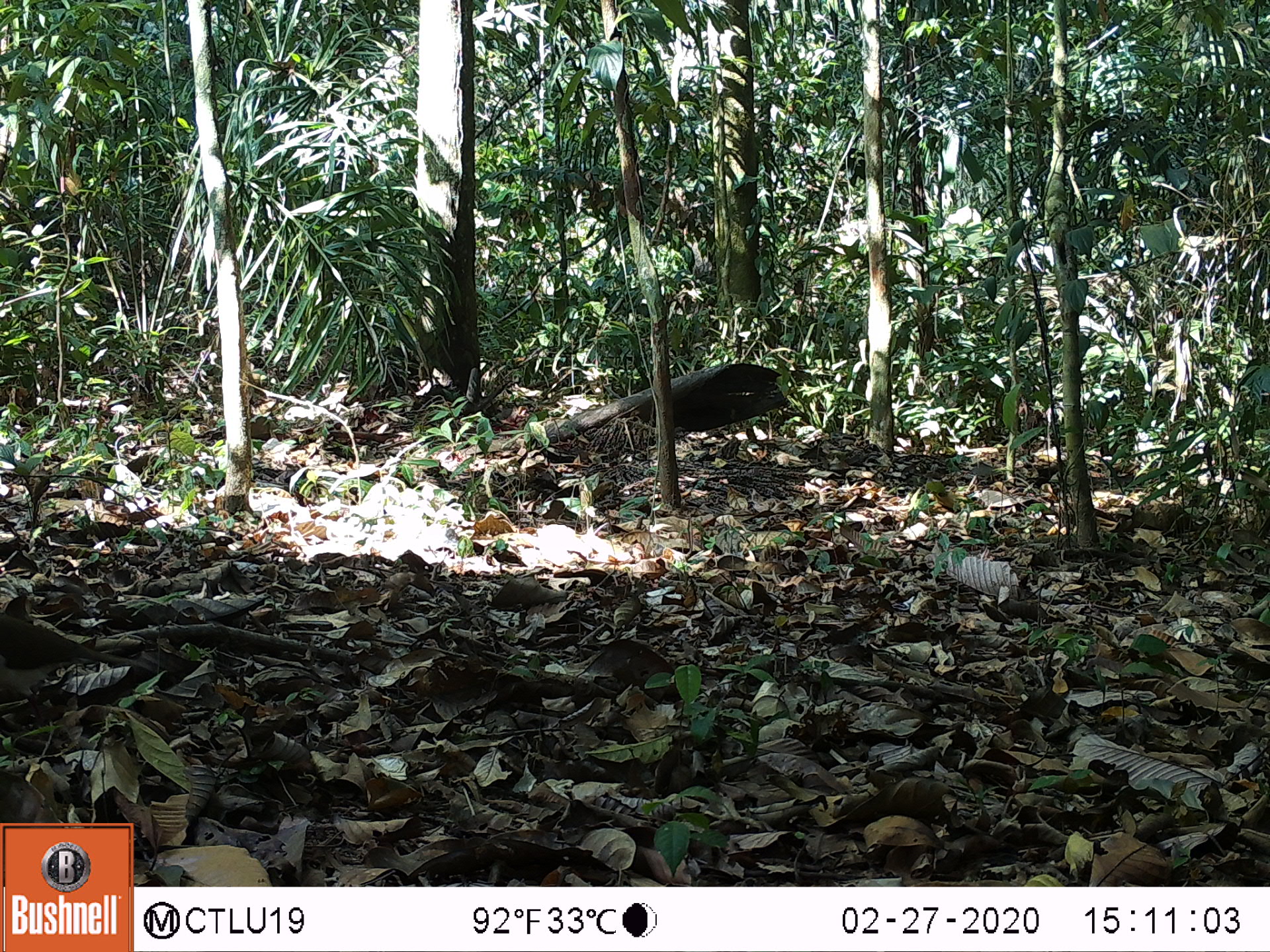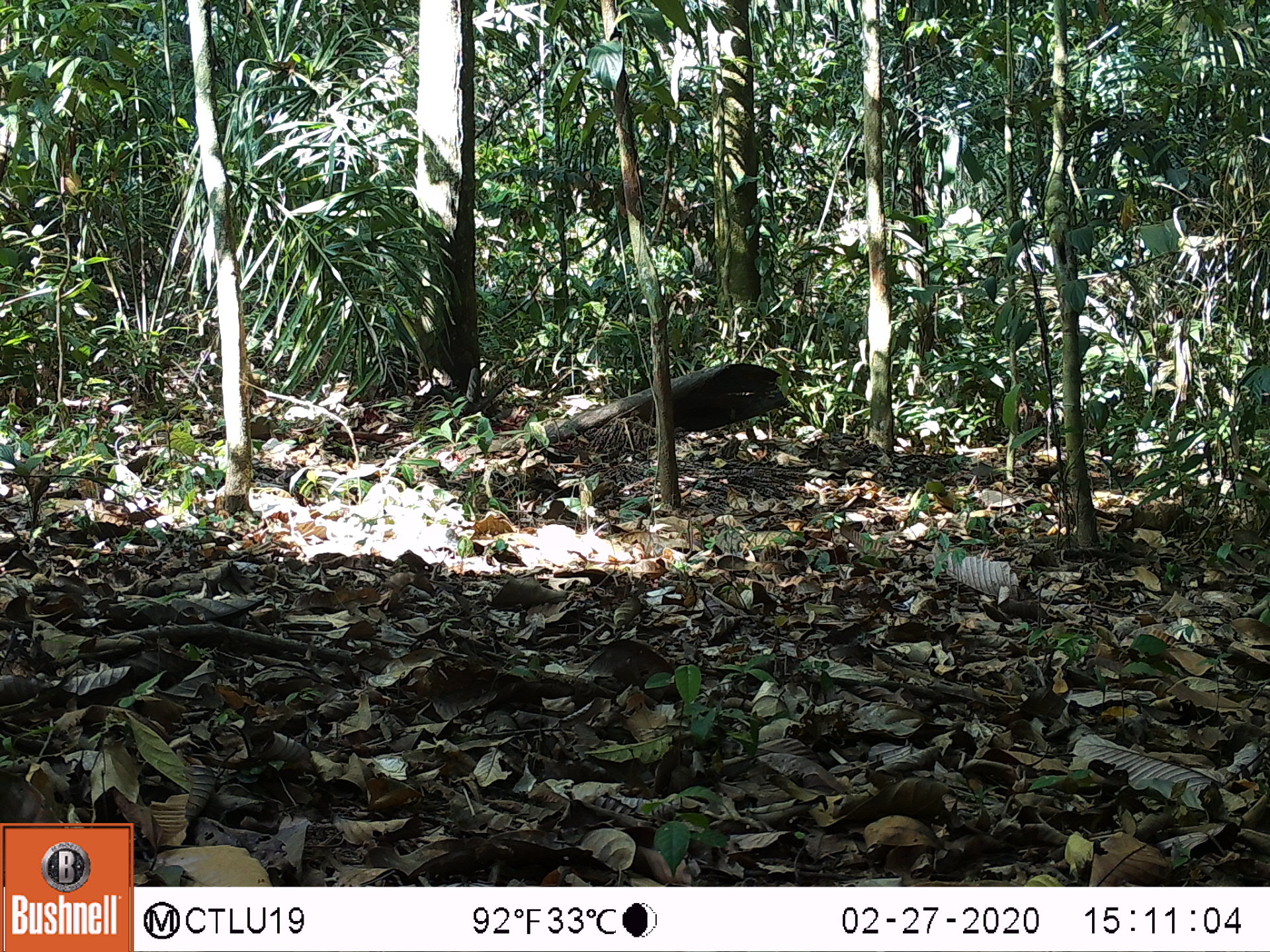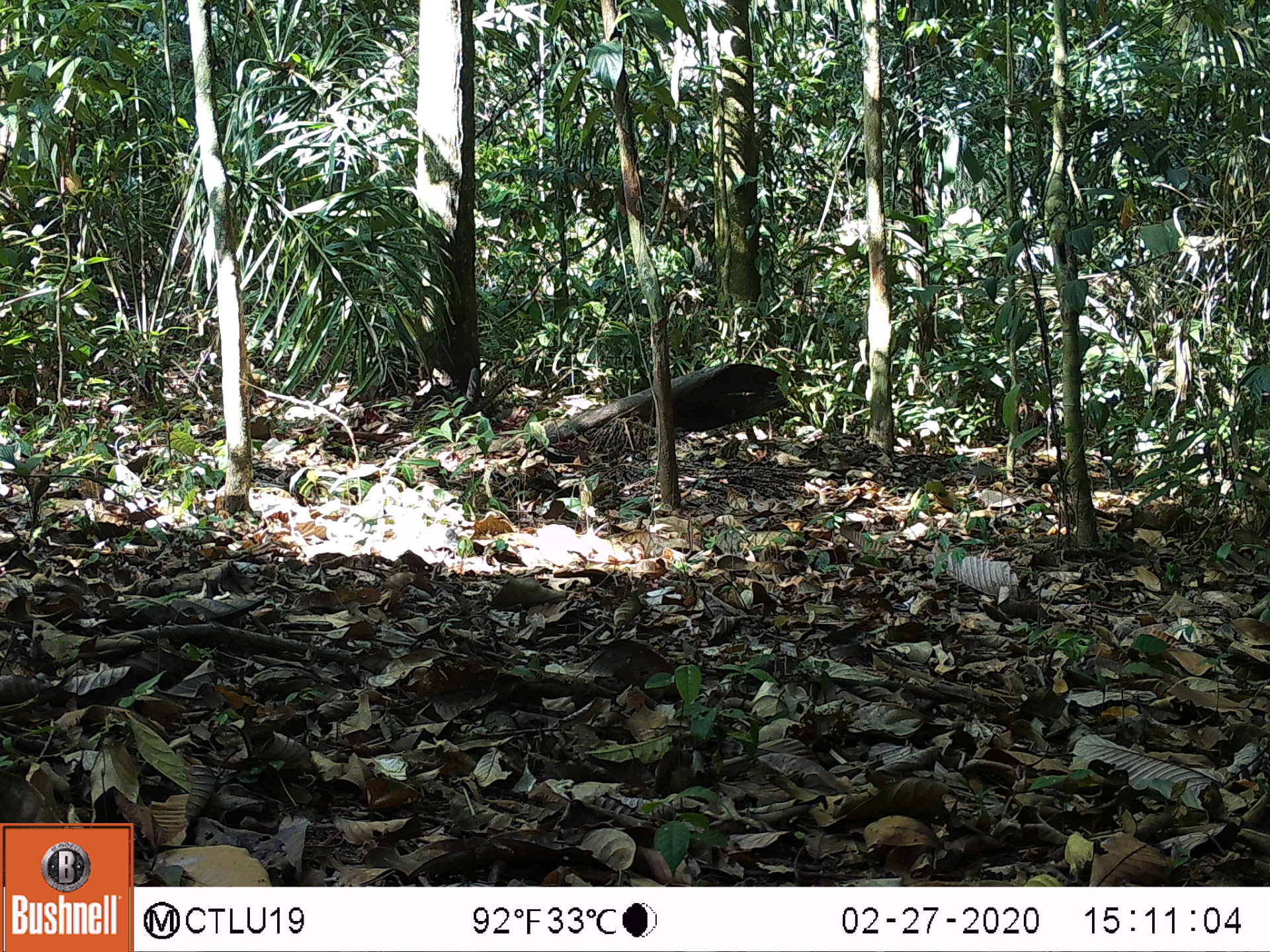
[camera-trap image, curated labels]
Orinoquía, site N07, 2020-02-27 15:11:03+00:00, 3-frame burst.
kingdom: Animalia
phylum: Chordata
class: Aves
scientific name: Aves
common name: bird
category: unknown bird